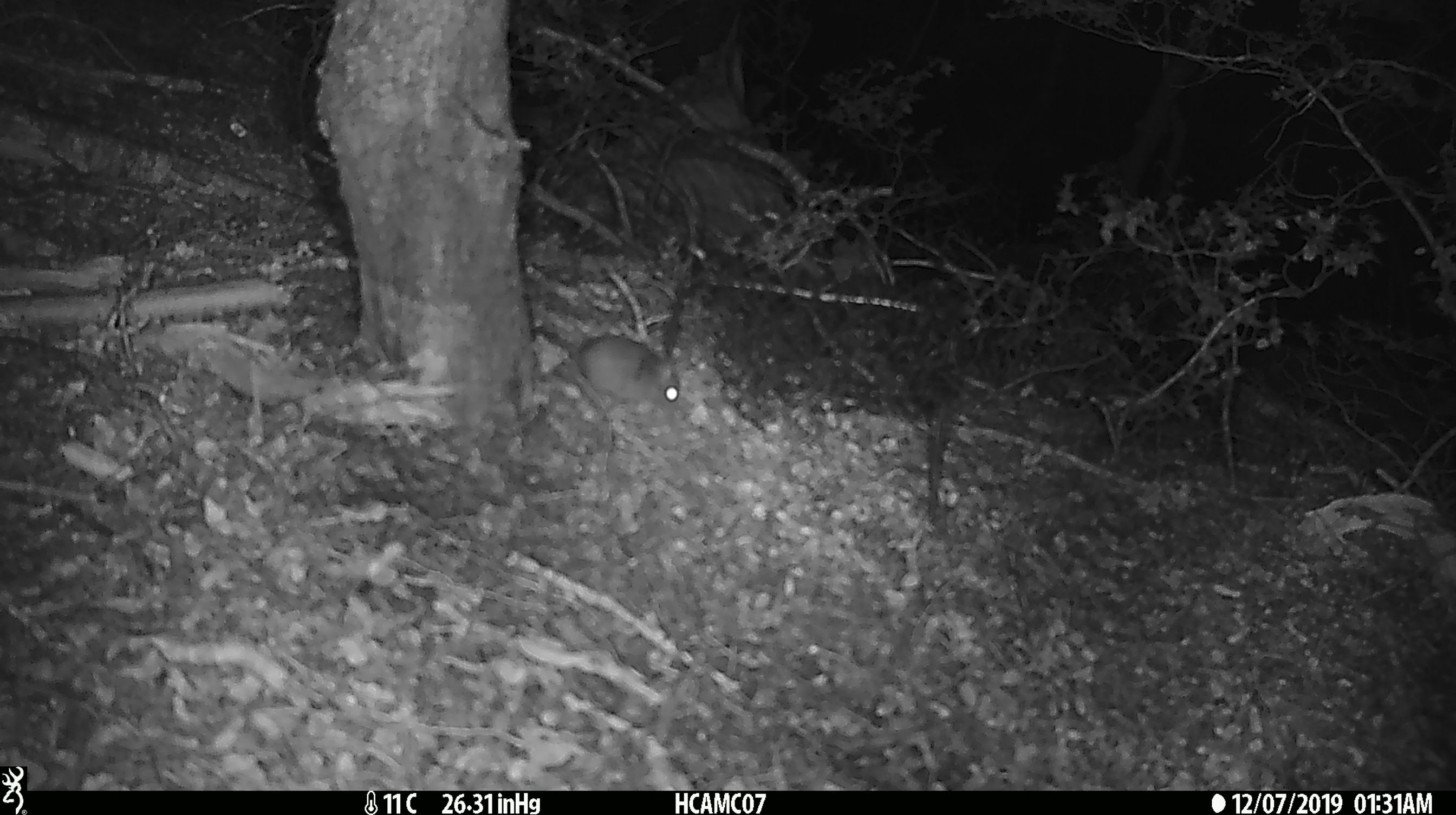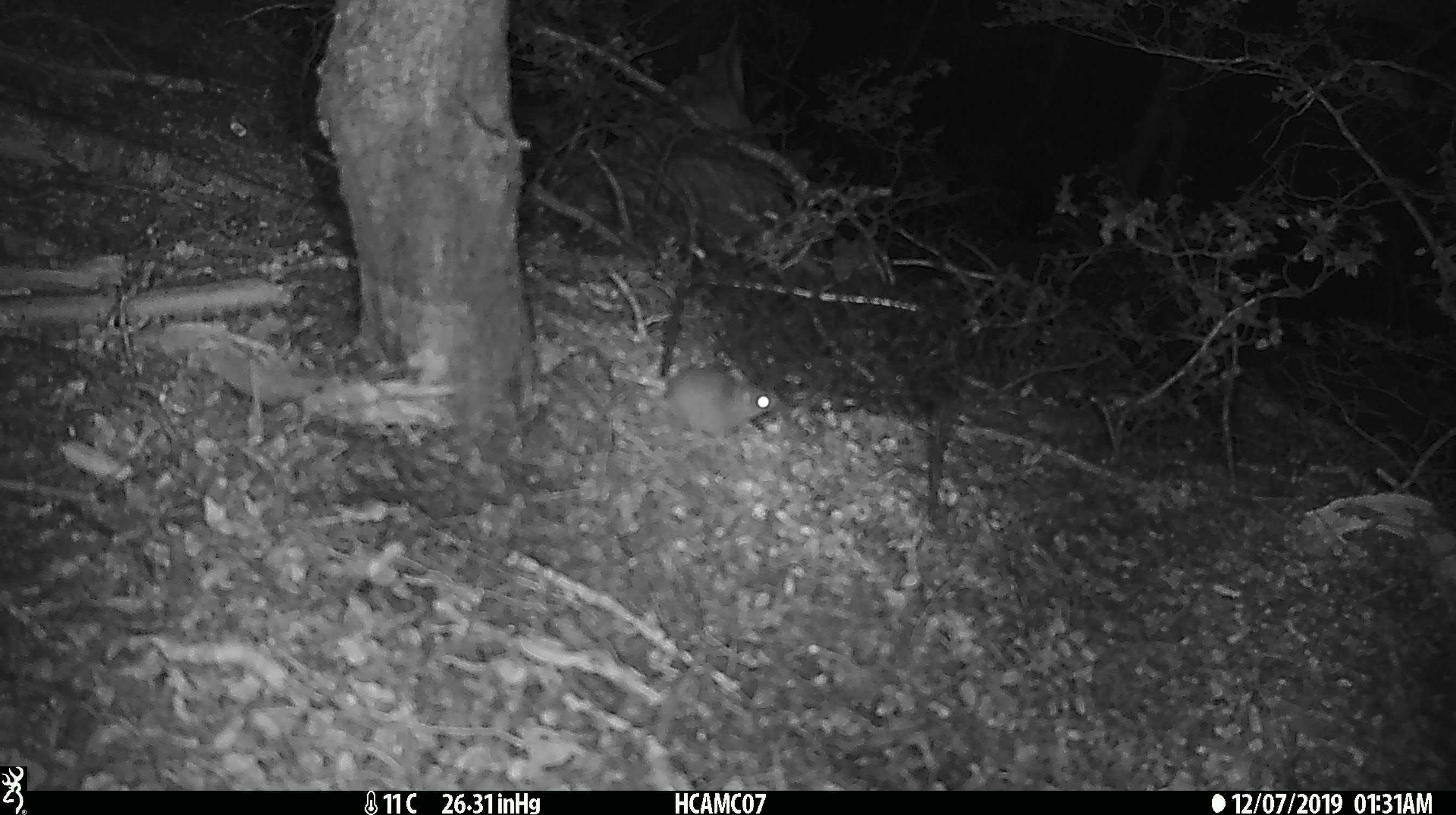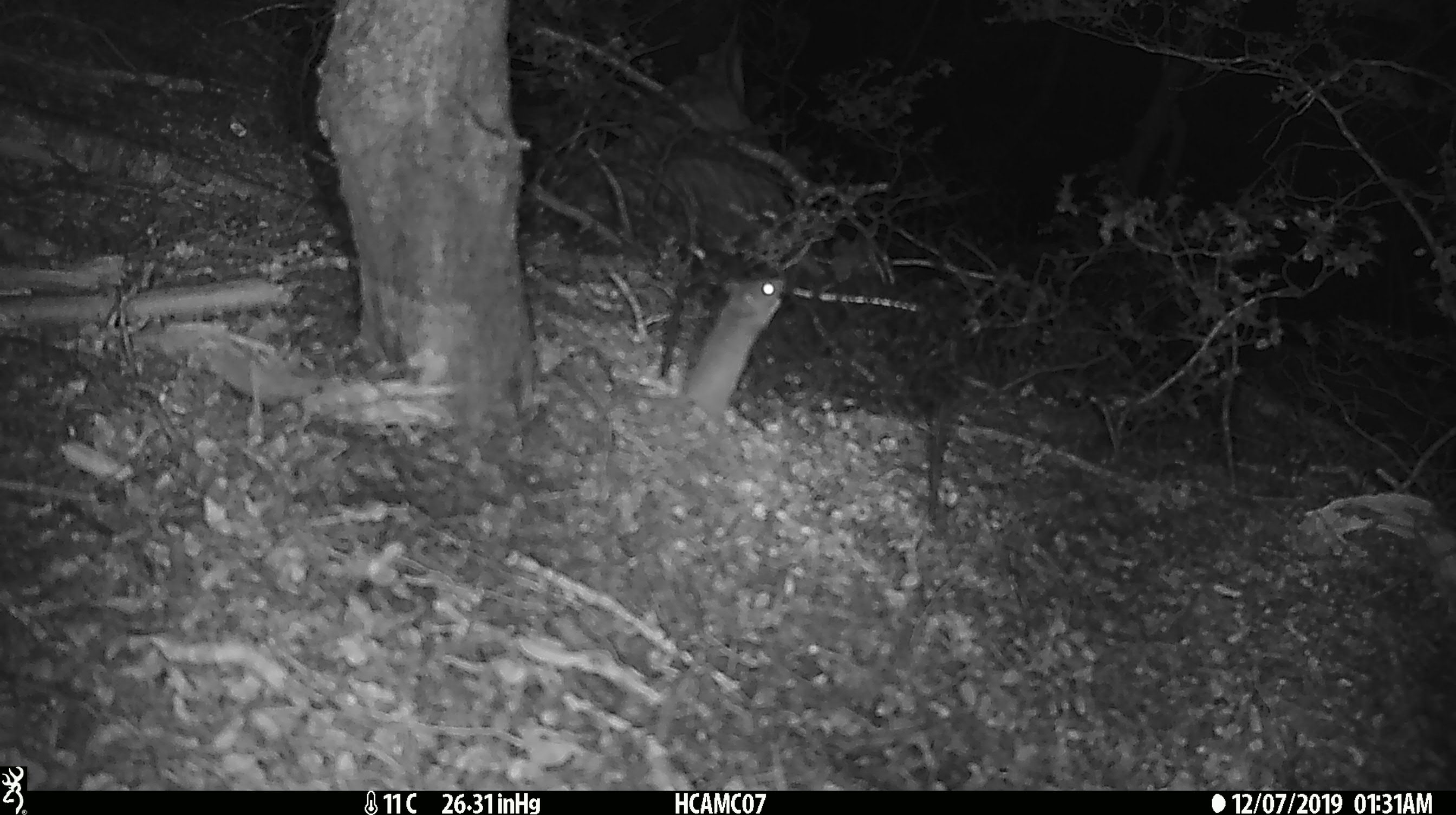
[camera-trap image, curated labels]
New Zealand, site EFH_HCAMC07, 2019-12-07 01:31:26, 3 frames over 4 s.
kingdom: Animalia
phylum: Chordata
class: Mammalia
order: Rodentia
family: Muridae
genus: Mus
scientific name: Mus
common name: mouse